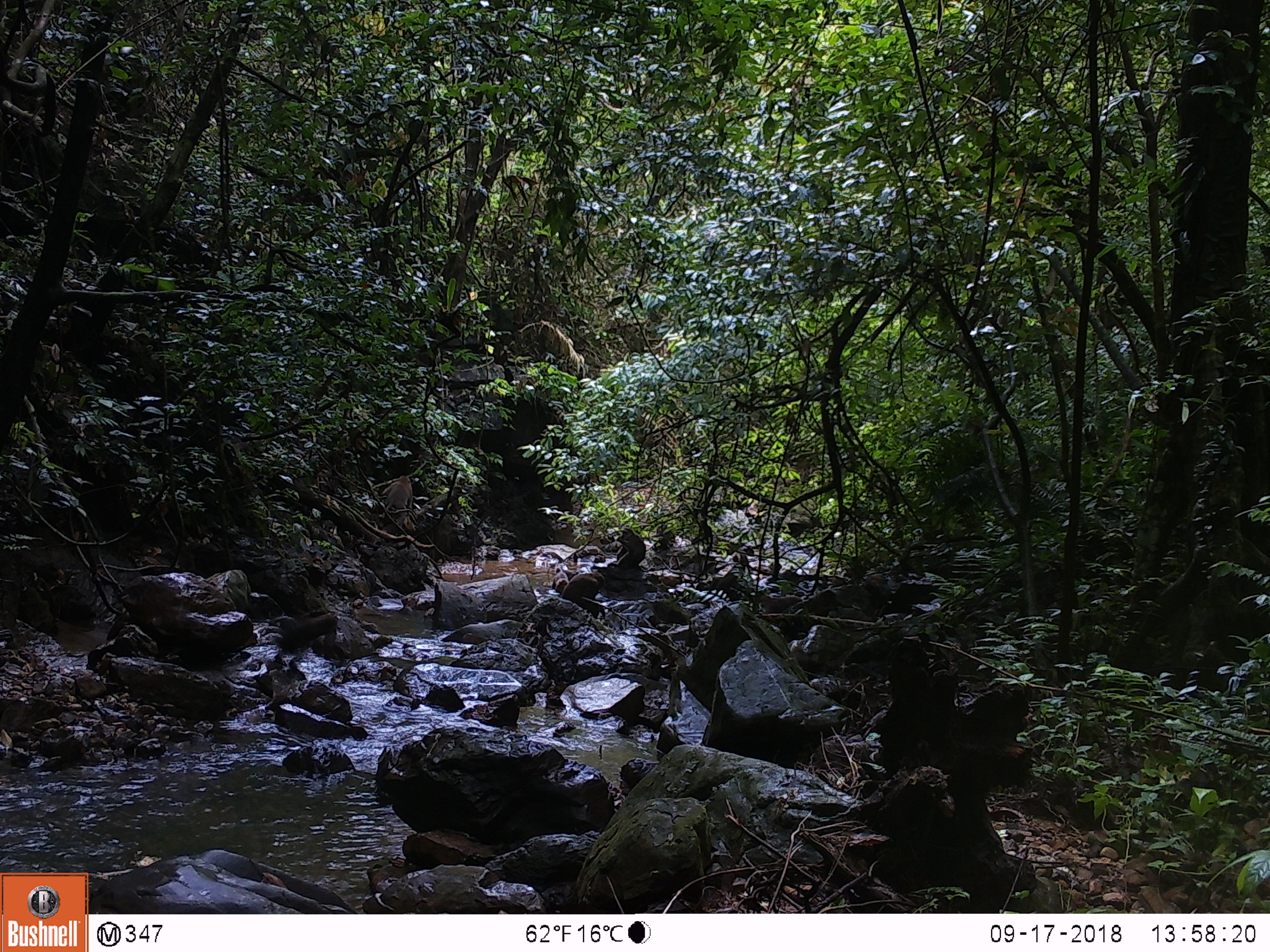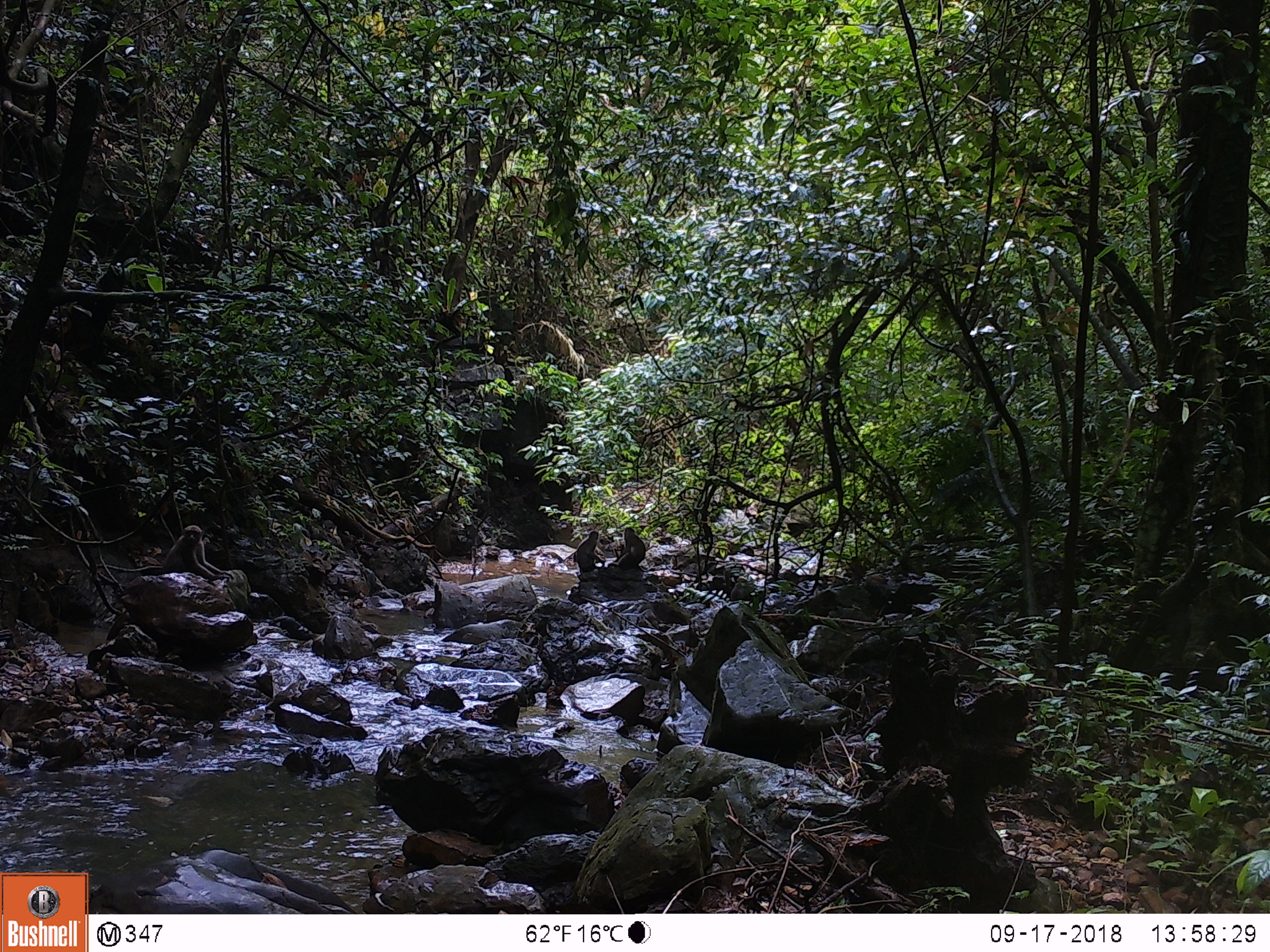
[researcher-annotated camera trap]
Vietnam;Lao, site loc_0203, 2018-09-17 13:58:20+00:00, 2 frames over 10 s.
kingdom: Animalia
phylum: Chordata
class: Mammalia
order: Primates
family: Cercopithecidae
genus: Macaca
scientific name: Macaca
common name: macaques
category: assam or rhesus macaque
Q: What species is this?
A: Assam or rhesus macaque (macaques) (Macaca).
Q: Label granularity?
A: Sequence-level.